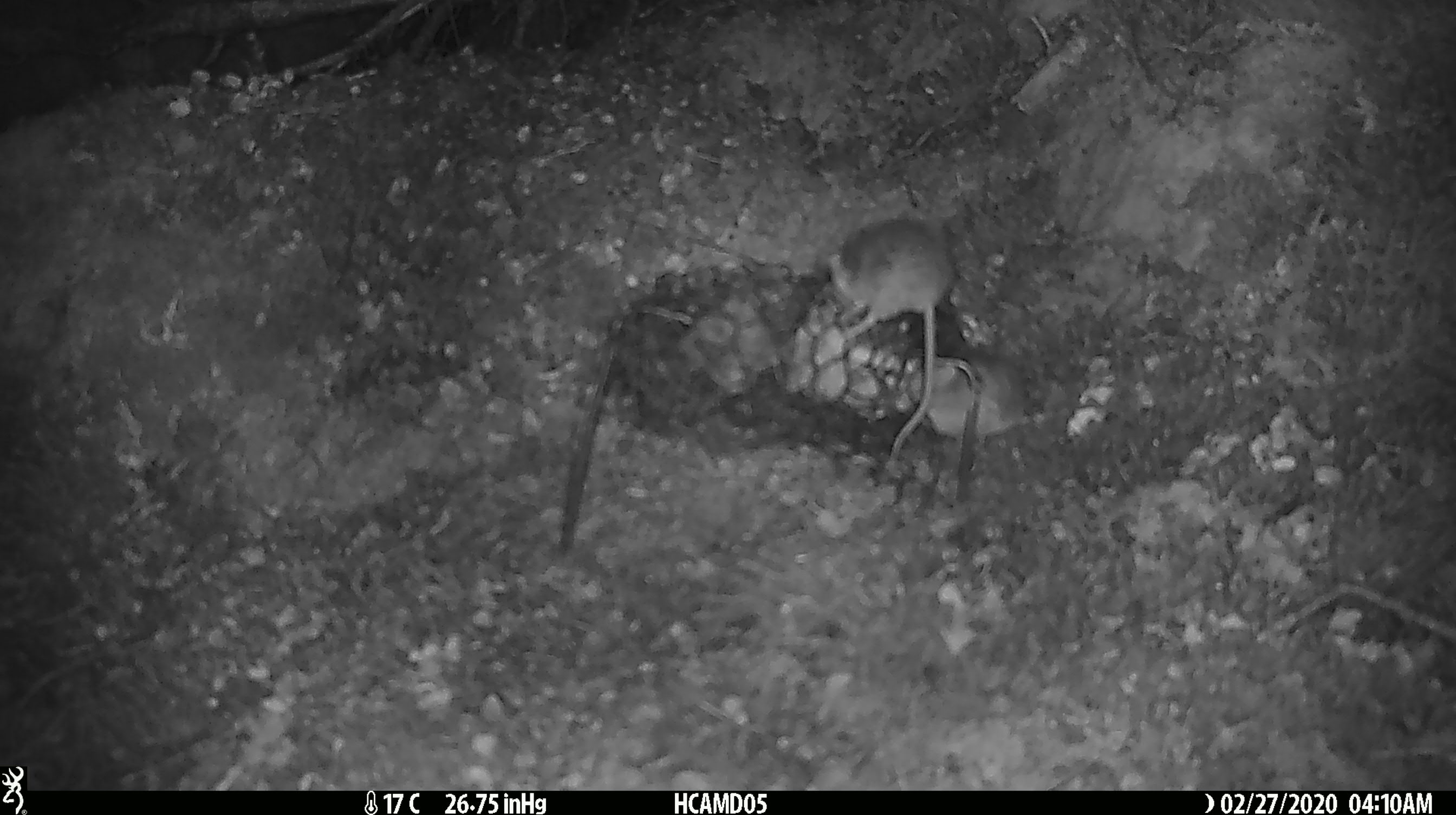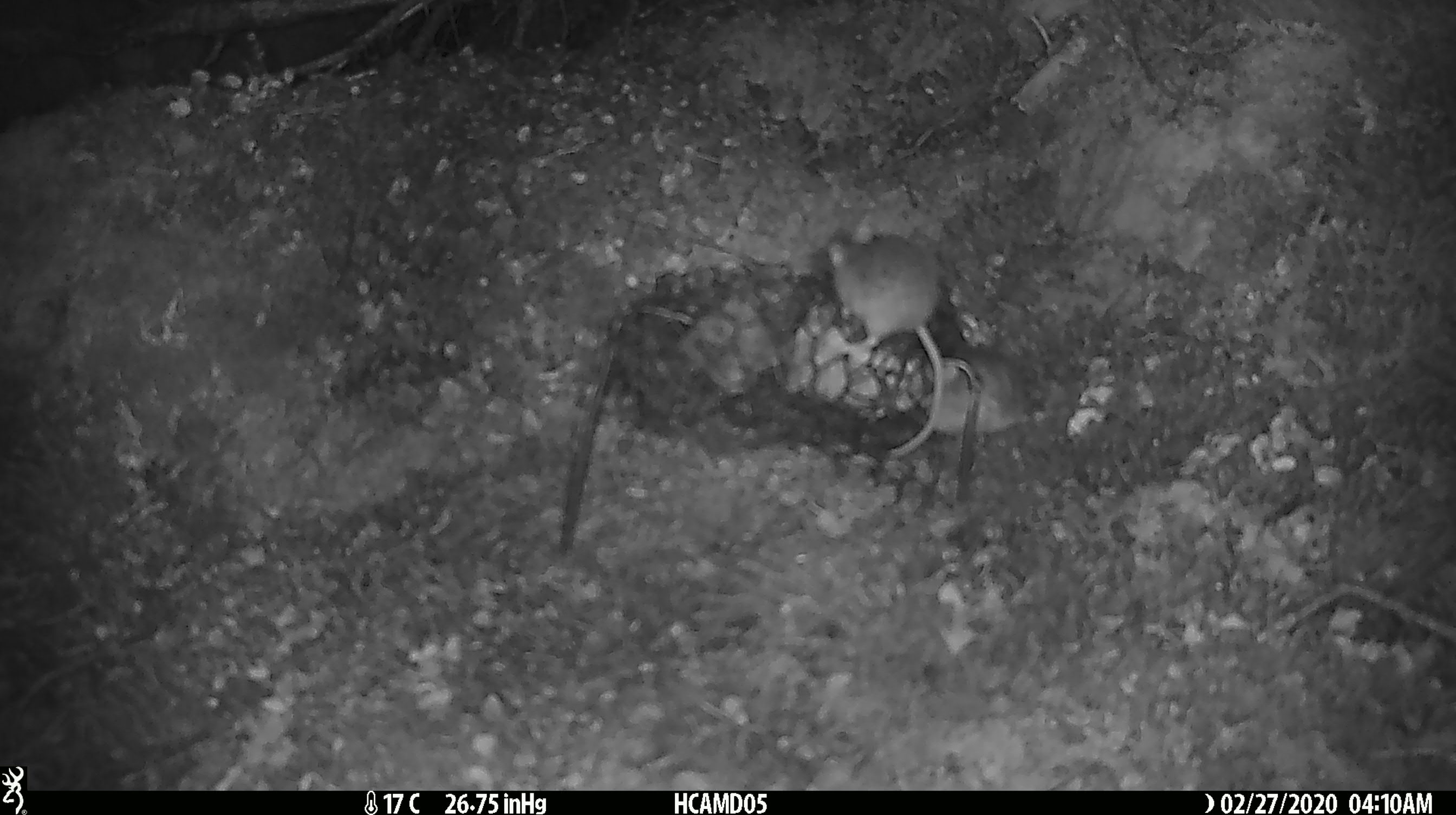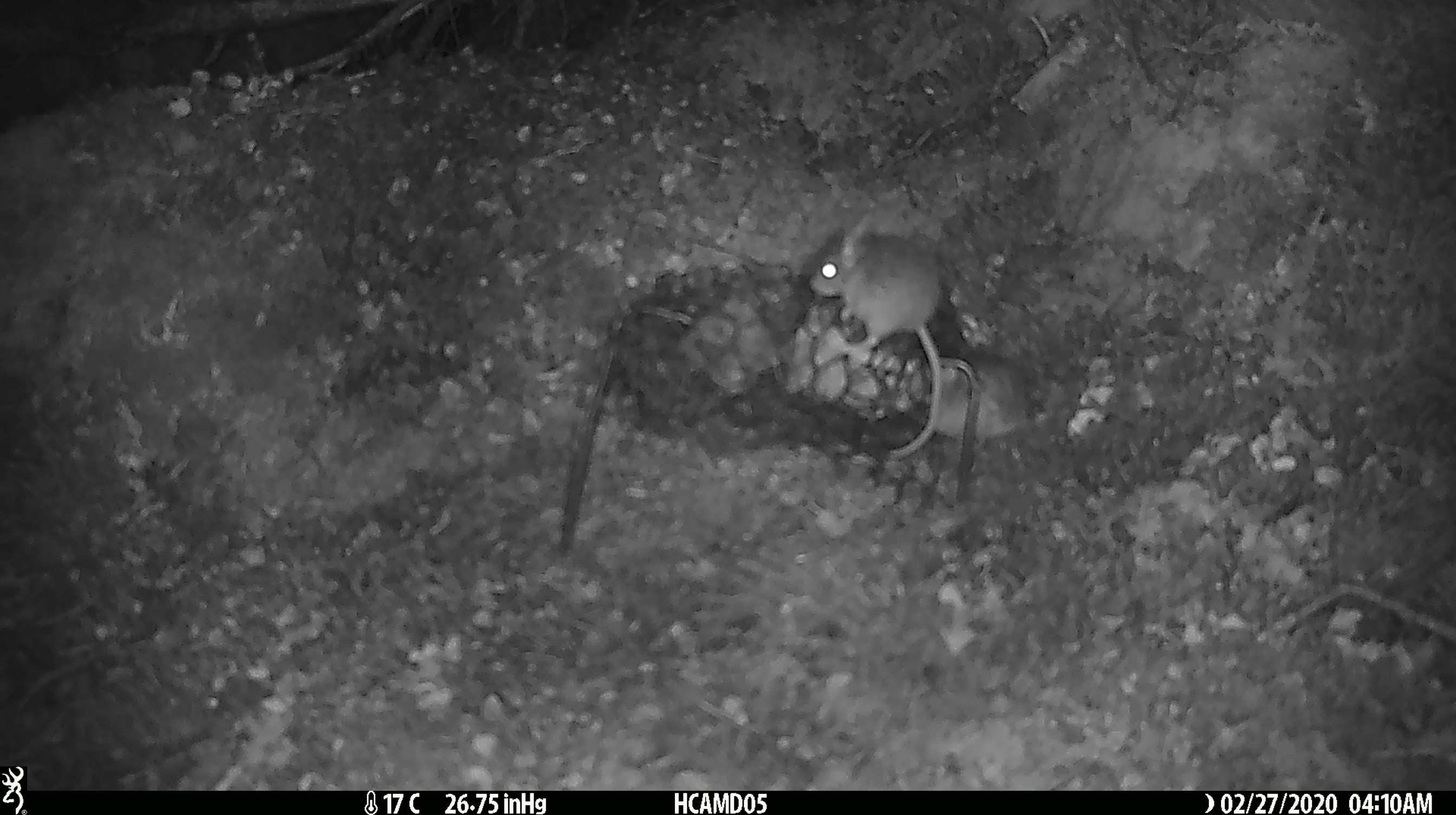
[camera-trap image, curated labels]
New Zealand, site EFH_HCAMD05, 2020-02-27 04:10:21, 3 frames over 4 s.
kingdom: Animalia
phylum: Chordata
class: Mammalia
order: Rodentia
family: Muridae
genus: Mus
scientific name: Mus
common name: mouse